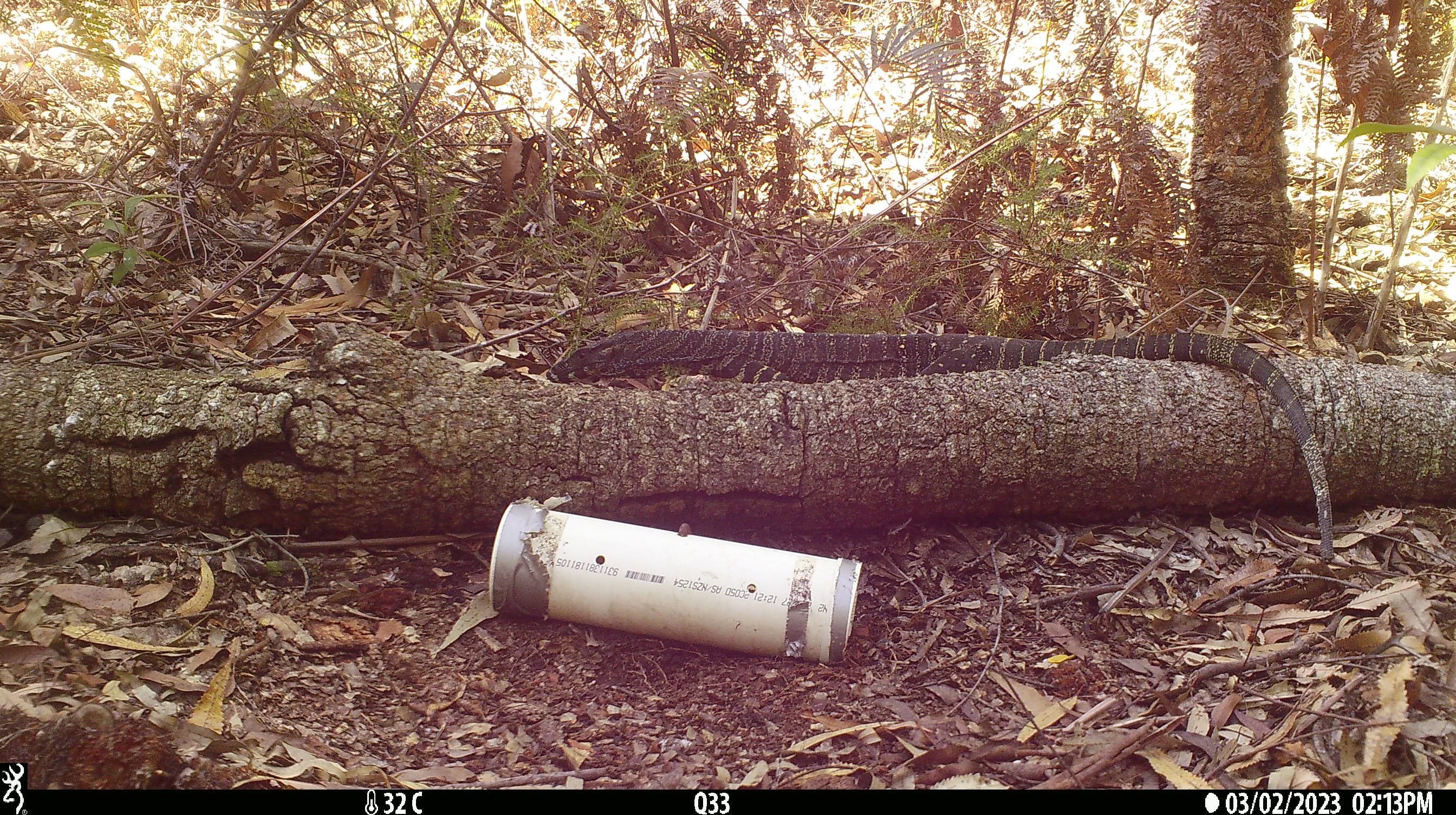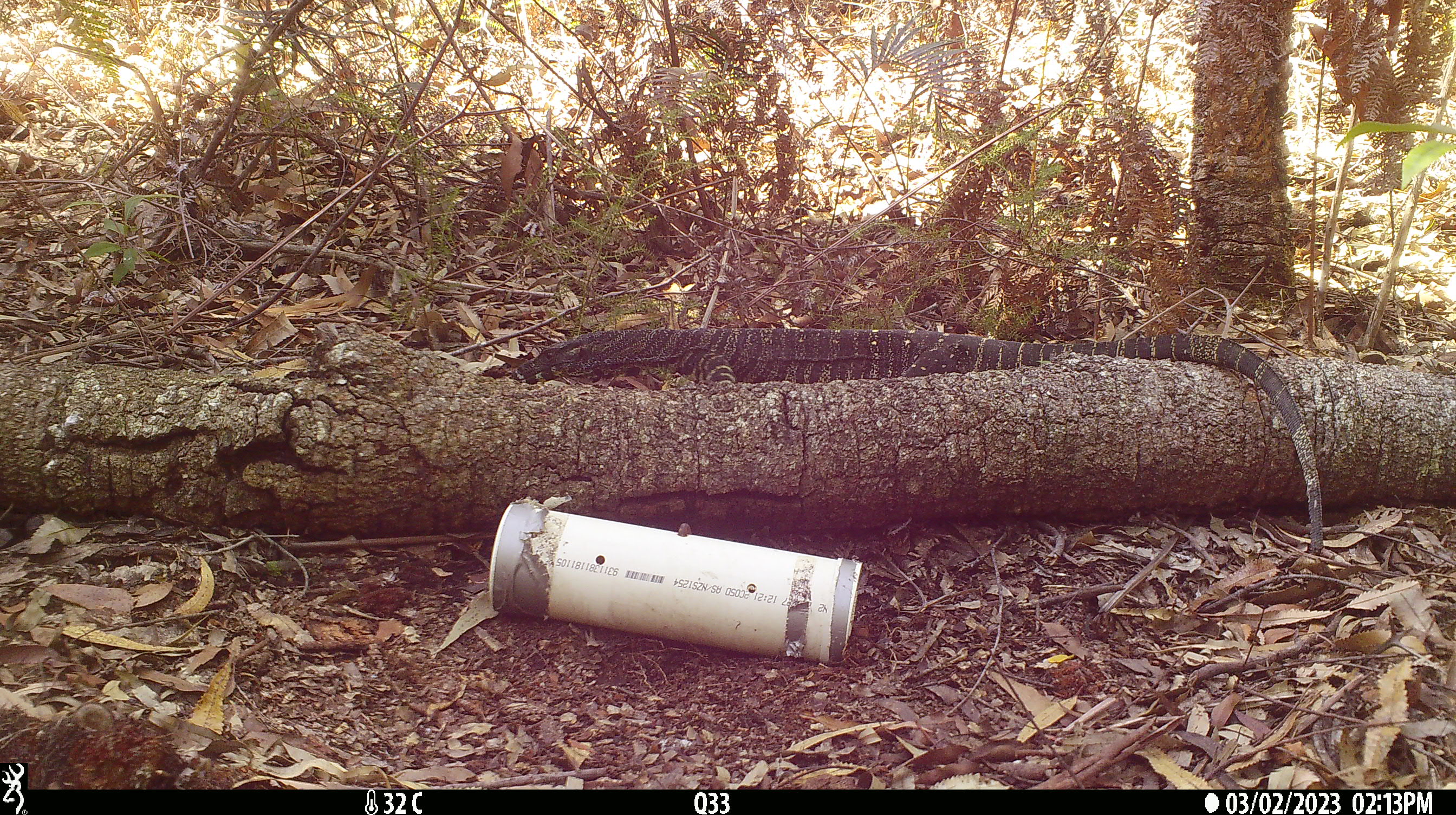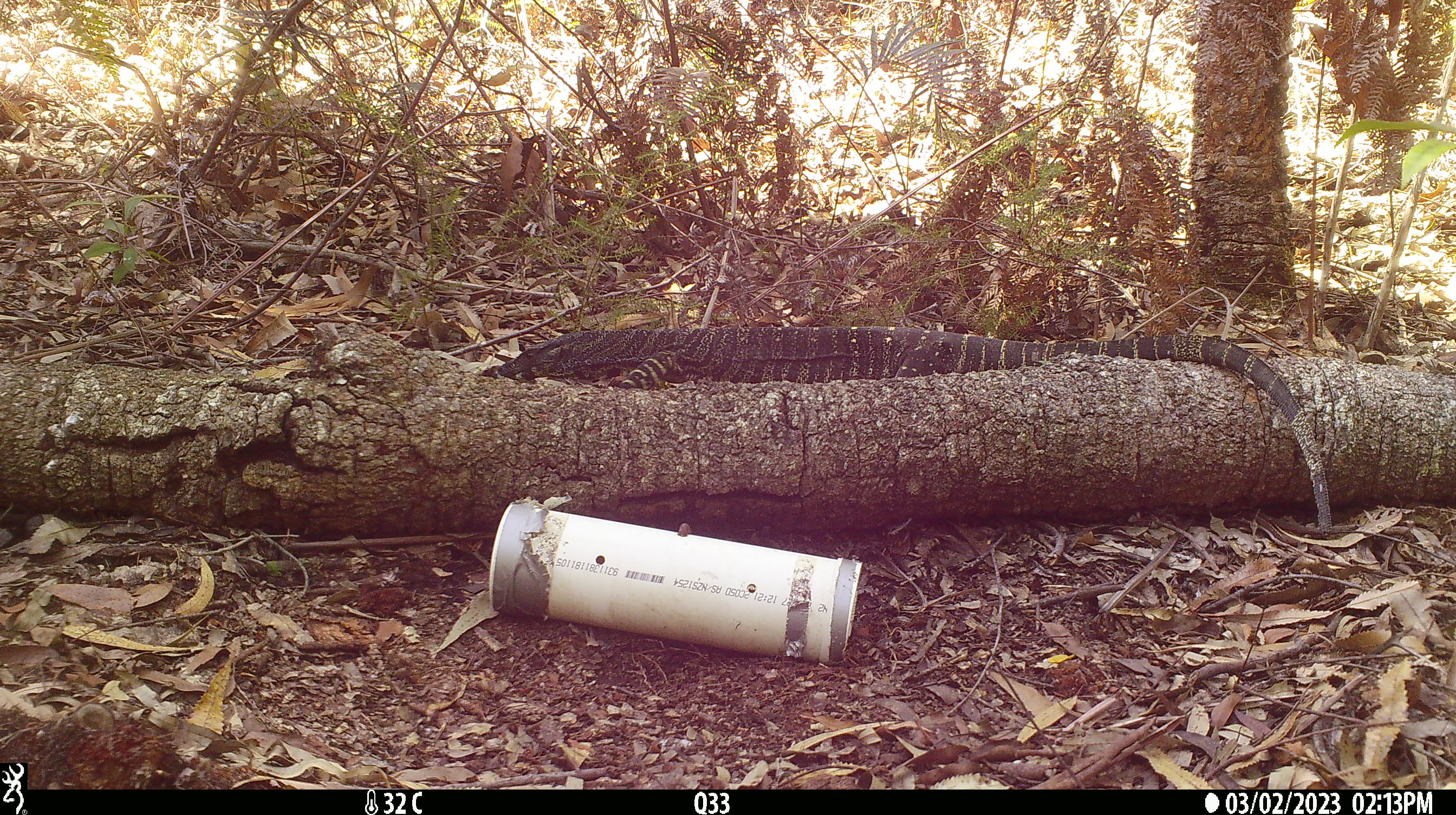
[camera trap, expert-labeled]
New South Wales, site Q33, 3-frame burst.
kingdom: Animalia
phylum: Chordata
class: Reptilia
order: Squamata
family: Varanidae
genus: Varanus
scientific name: Varanus varius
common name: lace monitor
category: goanna